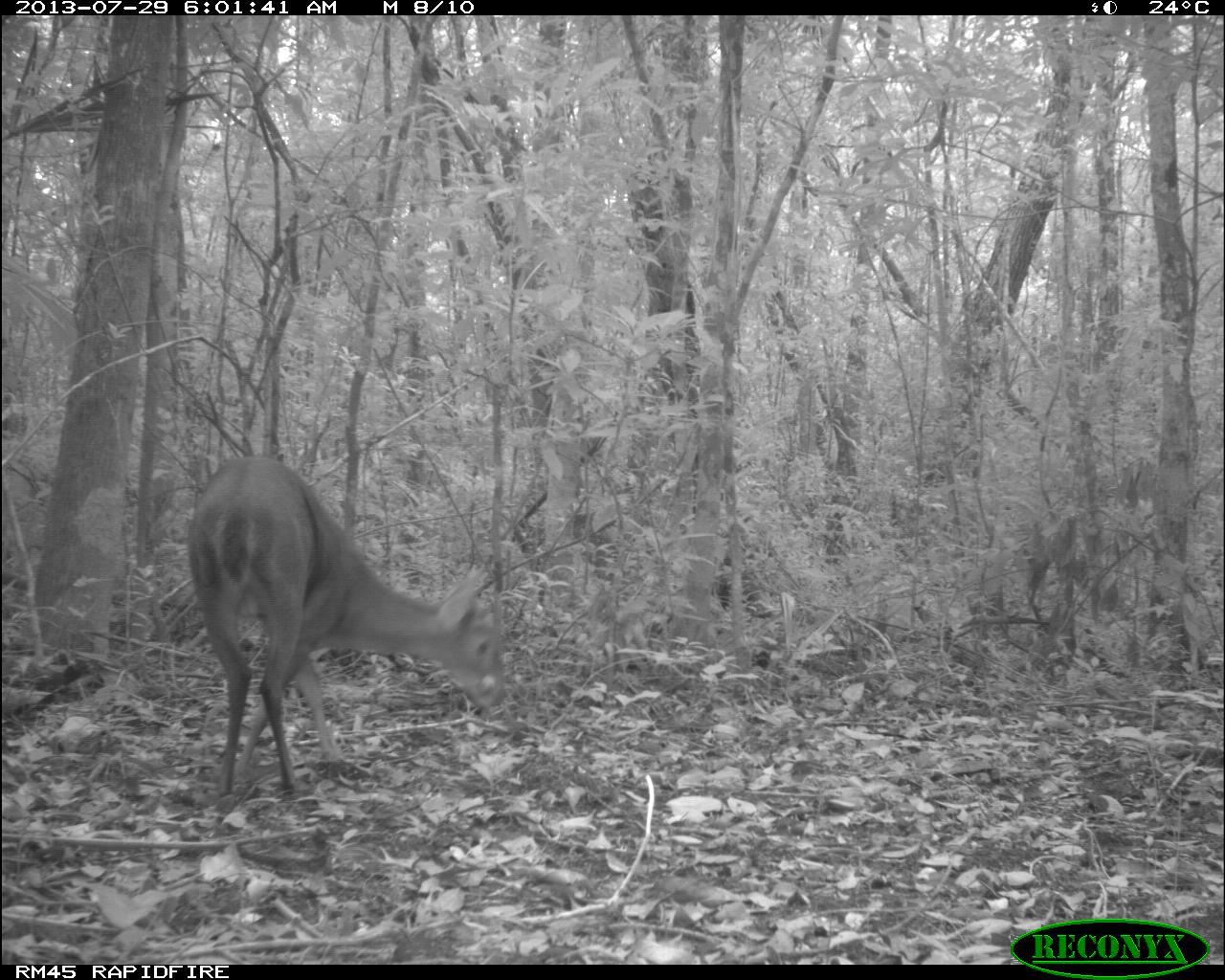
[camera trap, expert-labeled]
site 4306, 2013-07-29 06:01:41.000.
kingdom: Animalia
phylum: Chordata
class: Mammalia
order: Artiodactyla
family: Cervidae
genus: Mazama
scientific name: Mazama temama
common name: central american red brocket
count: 1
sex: male